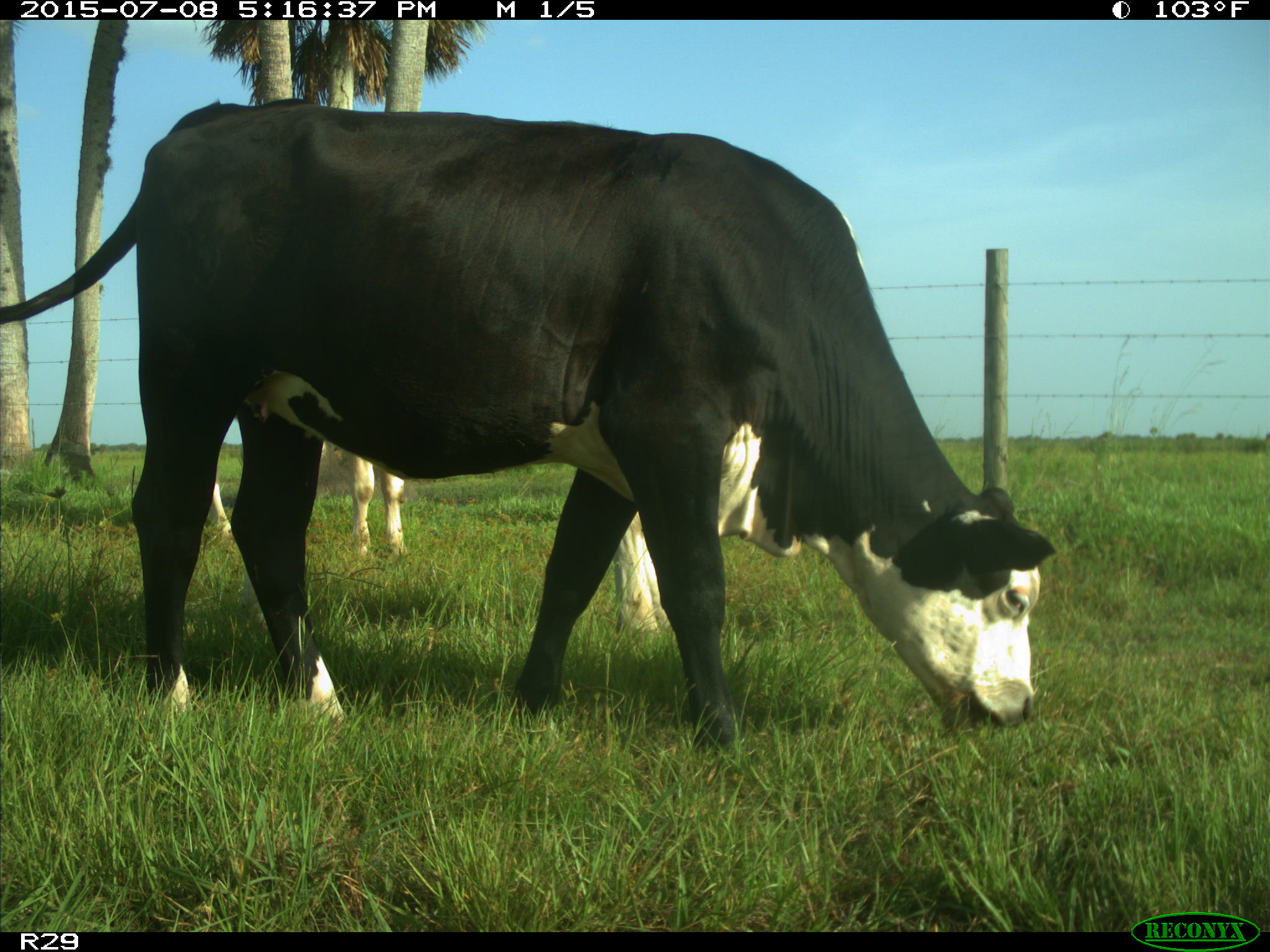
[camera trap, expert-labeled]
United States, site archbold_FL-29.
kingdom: Animalia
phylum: Chordata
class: Mammalia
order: Artiodactyla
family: Bovidae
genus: Bos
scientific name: Bos taurus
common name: domestic cow